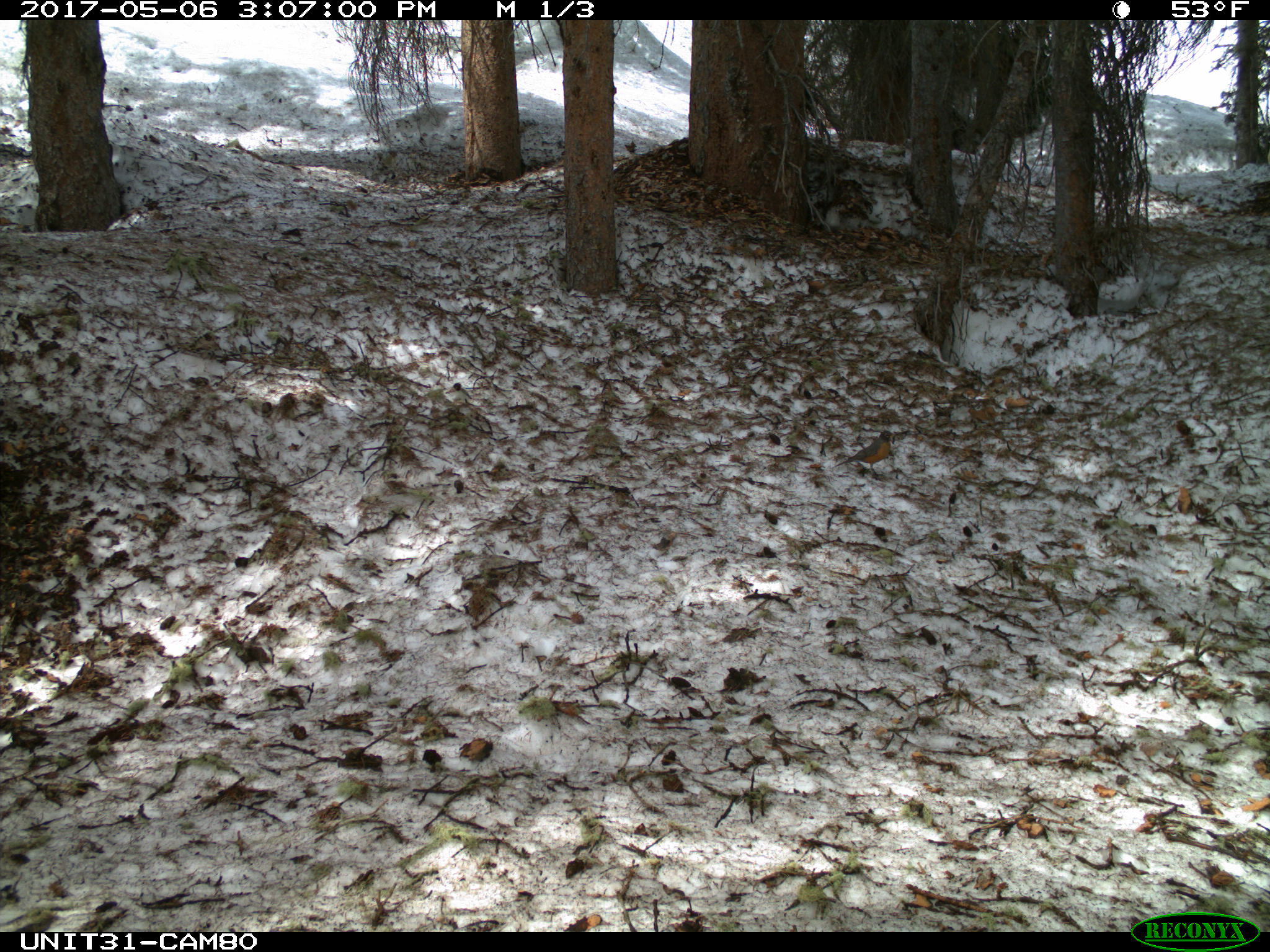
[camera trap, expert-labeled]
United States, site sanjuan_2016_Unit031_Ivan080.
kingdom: Animalia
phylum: Chordata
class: Aves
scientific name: Aves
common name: birds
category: unidentified bird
Unidentified bird (birds) (Aves).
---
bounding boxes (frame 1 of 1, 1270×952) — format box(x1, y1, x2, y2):
animal: box(834, 430, 895, 477)